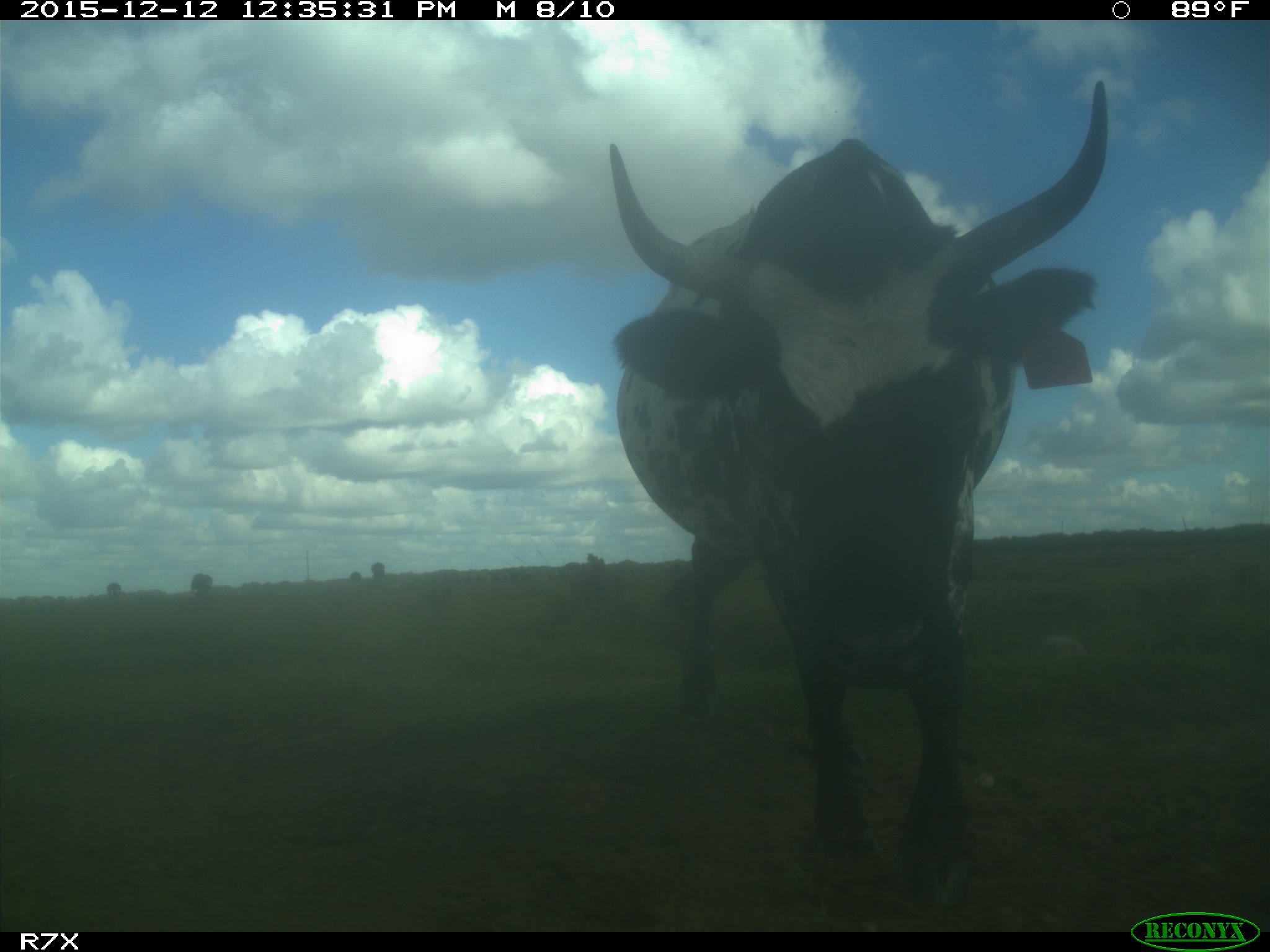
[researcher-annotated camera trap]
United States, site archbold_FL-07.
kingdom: Animalia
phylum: Chordata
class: Mammalia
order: Artiodactyla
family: Bovidae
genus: Bos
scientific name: Bos taurus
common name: domestic cow